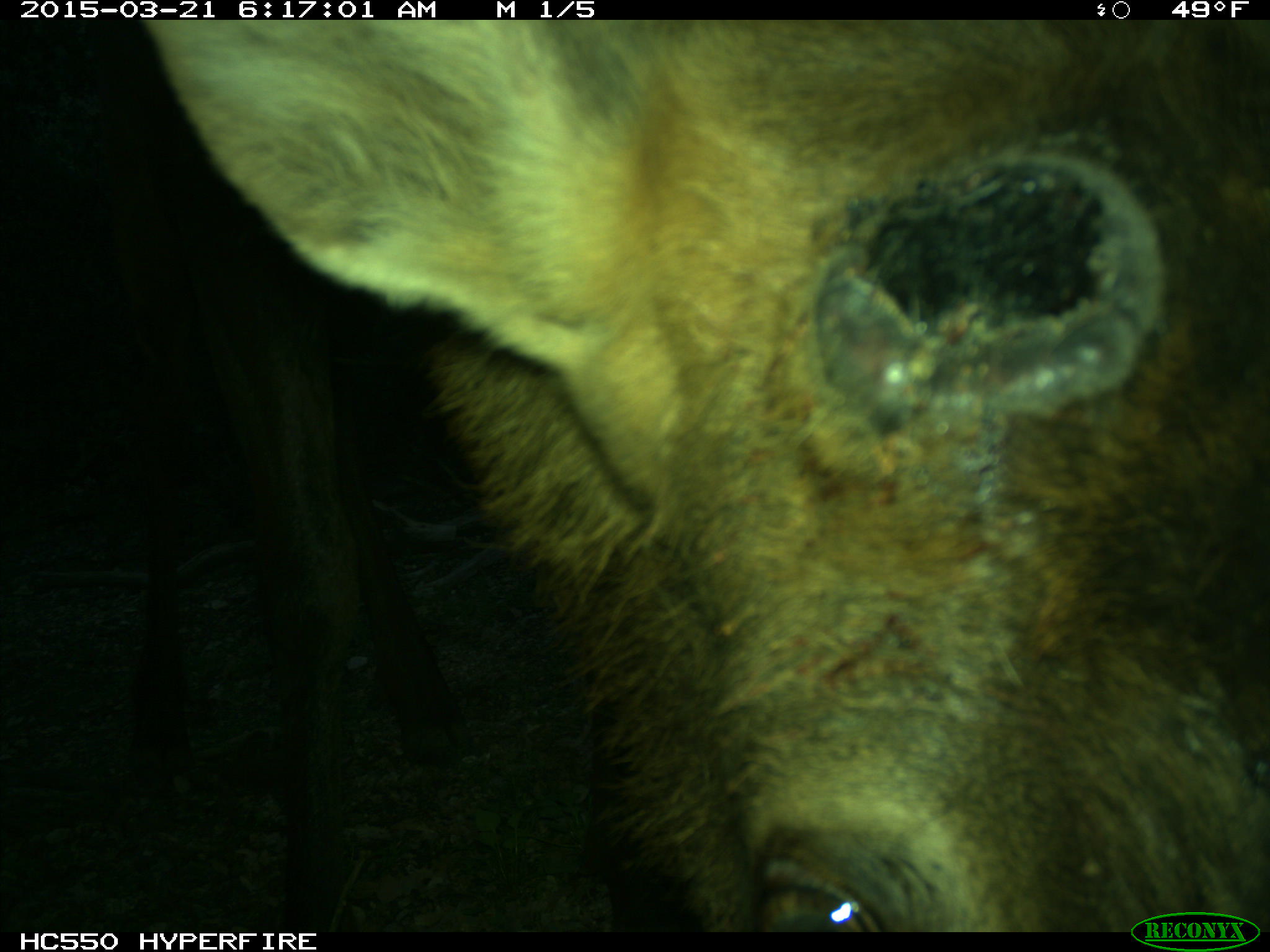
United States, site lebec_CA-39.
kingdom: Animalia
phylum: Chordata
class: Mammalia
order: Artiodactyla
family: Cervidae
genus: Cervus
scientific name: Cervus canadensis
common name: elk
Cervus canadensis (elk).